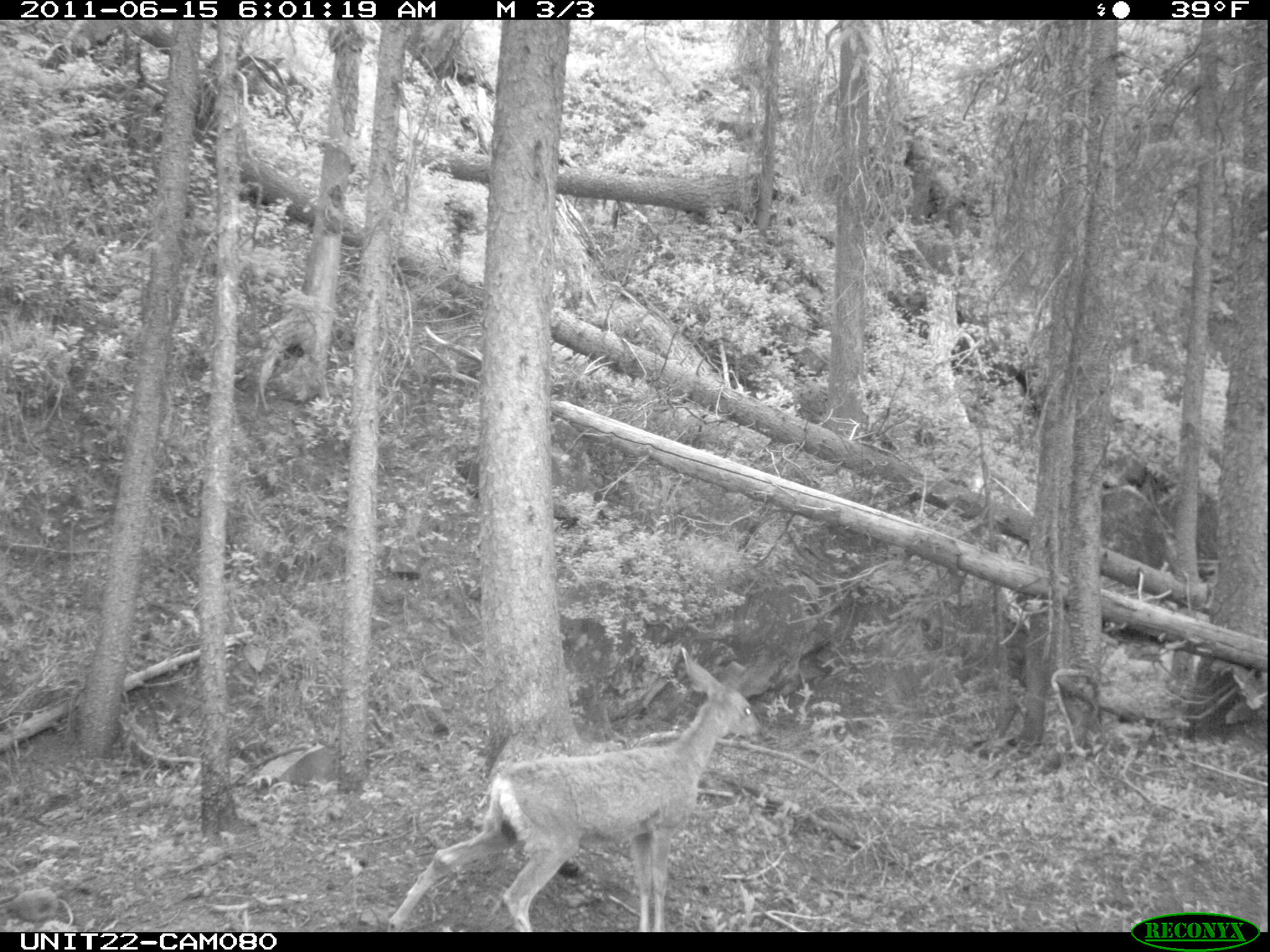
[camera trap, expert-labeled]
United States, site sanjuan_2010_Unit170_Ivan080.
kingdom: Animalia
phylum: Chordata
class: Mammalia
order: Artiodactyla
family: Cervidae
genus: Odocoileus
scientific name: Odocoileus hemionus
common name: mule deer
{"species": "Odocoileus hemionus (mule deer)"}